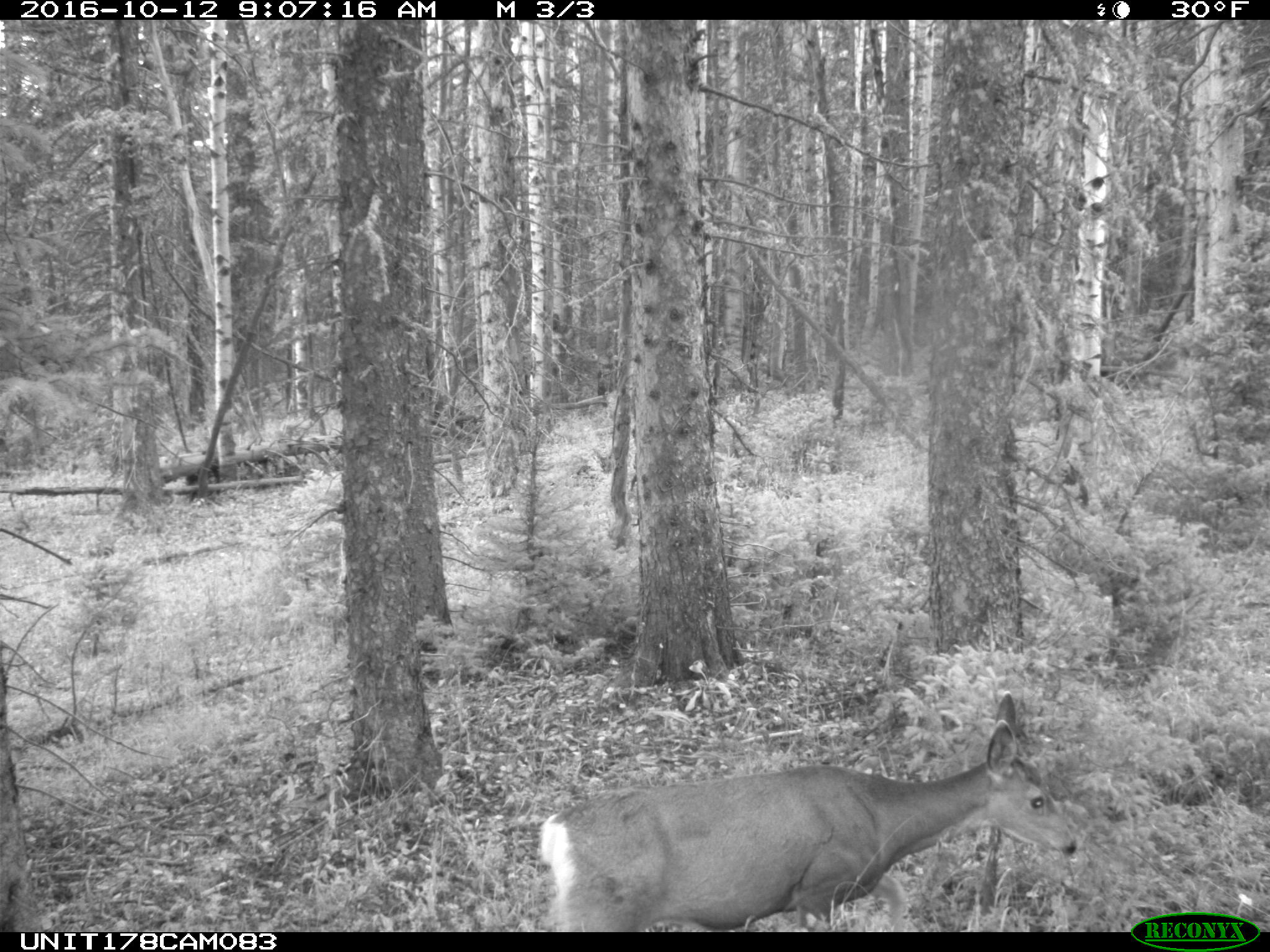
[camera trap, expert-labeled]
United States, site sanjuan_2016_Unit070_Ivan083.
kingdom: Animalia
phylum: Chordata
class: Mammalia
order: Artiodactyla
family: Cervidae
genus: Odocoileus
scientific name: Odocoileus hemionus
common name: mule deer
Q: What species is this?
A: Odocoileus hemionus (mule deer).